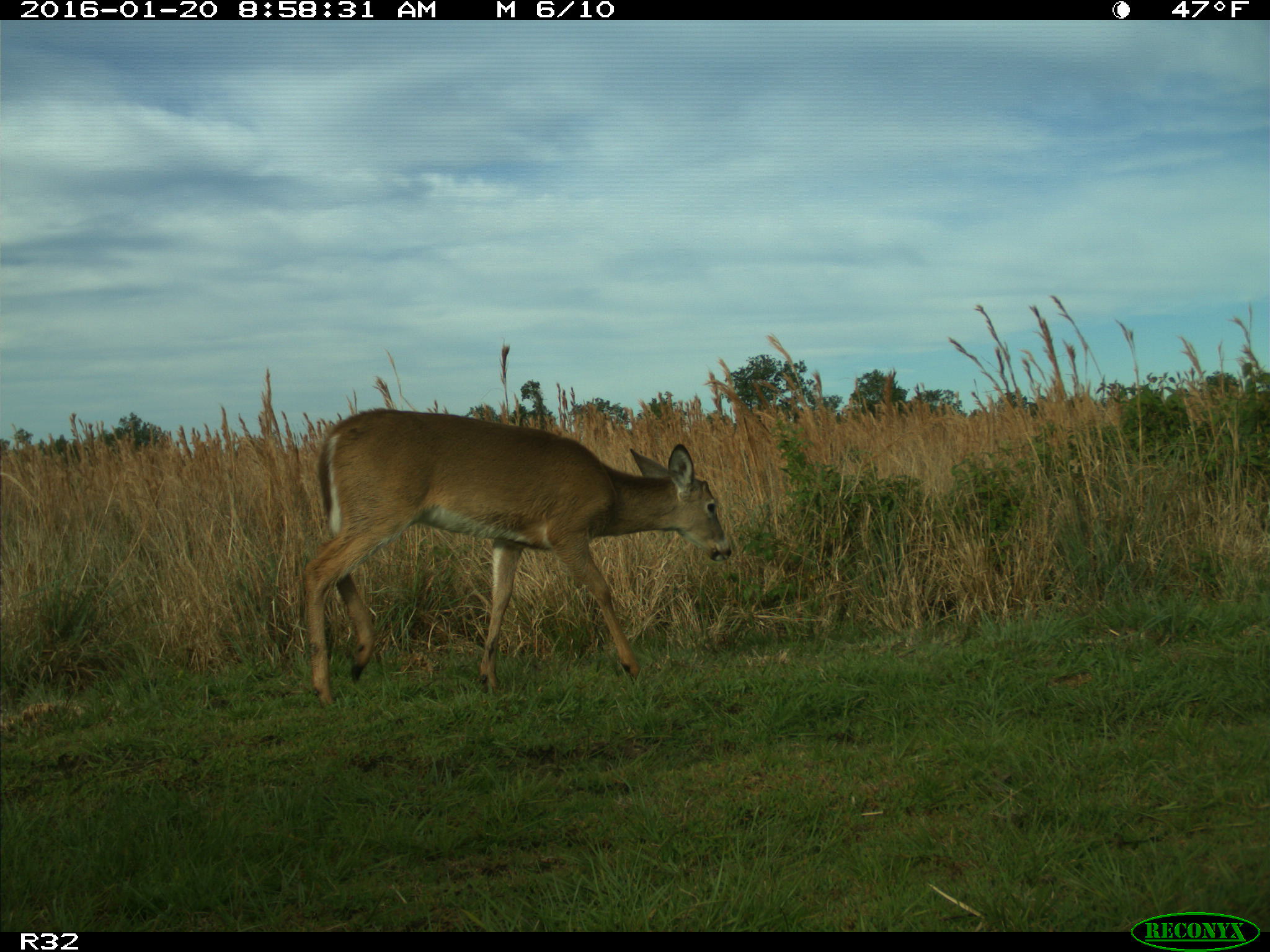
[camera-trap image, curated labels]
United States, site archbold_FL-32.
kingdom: Animalia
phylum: Chordata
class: Mammalia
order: Artiodactyla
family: Cervidae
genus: Odocoileus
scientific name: Odocoileus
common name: deer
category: unidentified deer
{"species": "unidentified deer (deer) (Odocoileus)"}